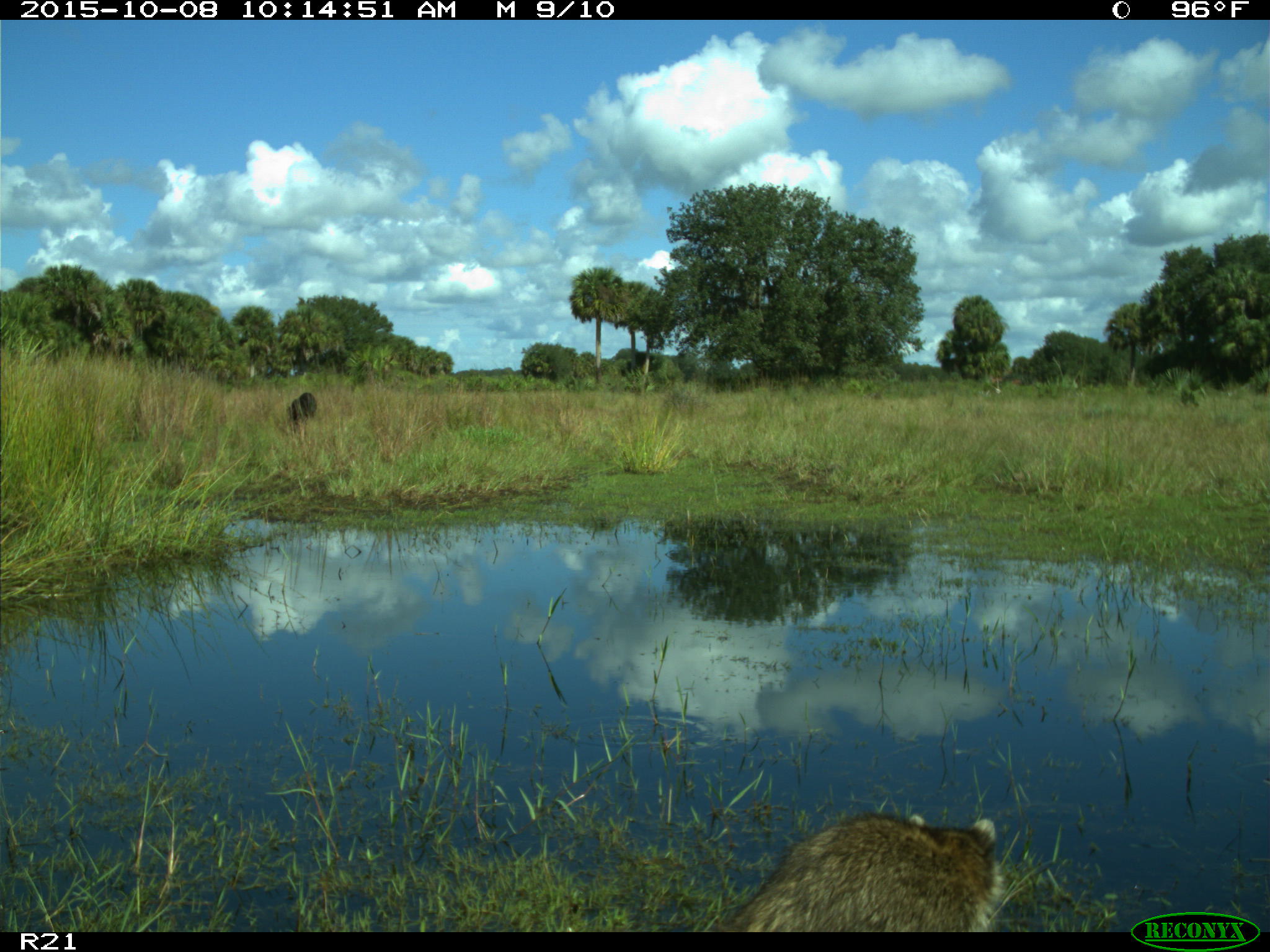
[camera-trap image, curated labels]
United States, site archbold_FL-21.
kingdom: Animalia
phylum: Chordata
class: Mammalia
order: Carnivora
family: Procyonidae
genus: Procyon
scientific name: Procyon lotor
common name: common raccoon